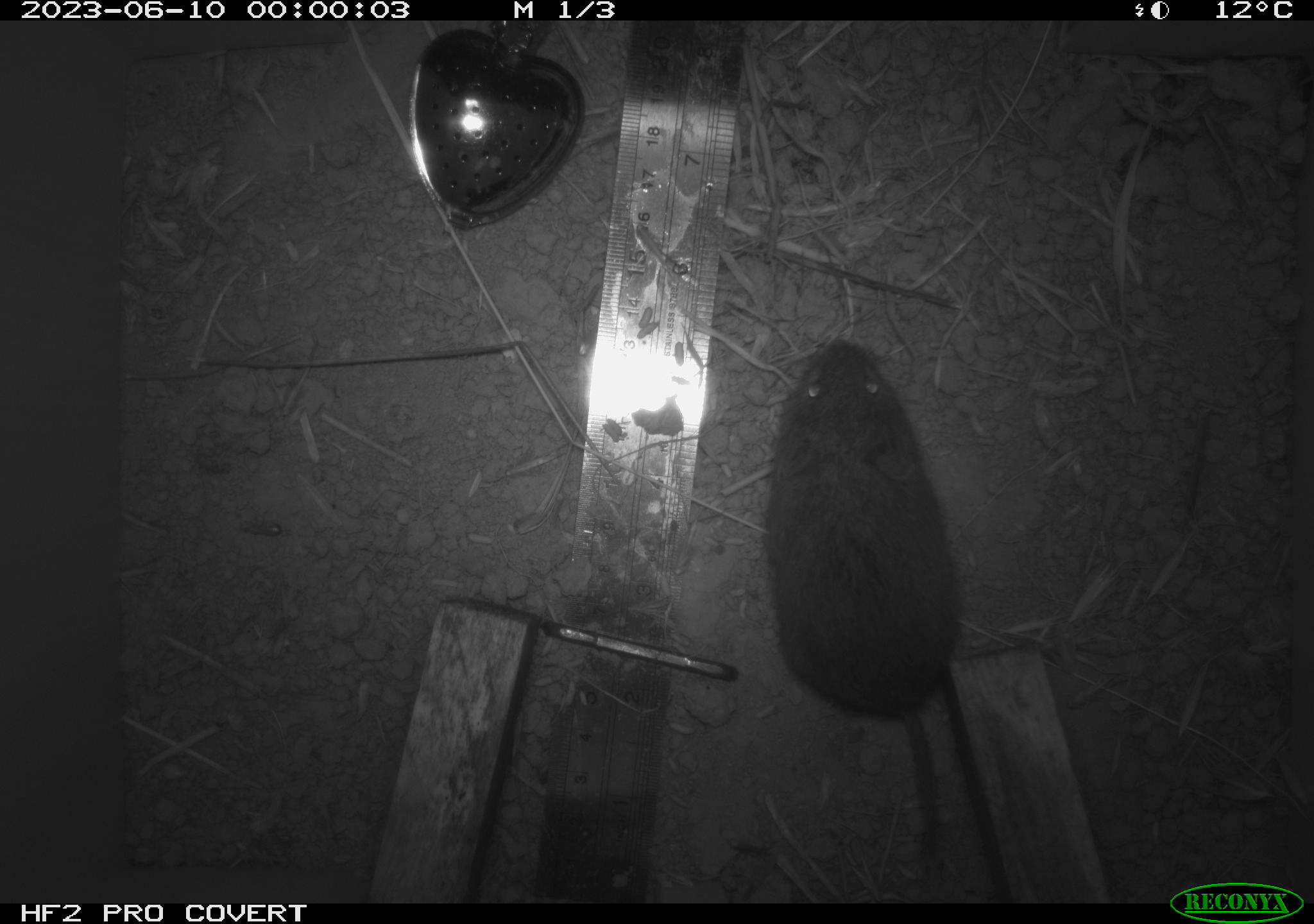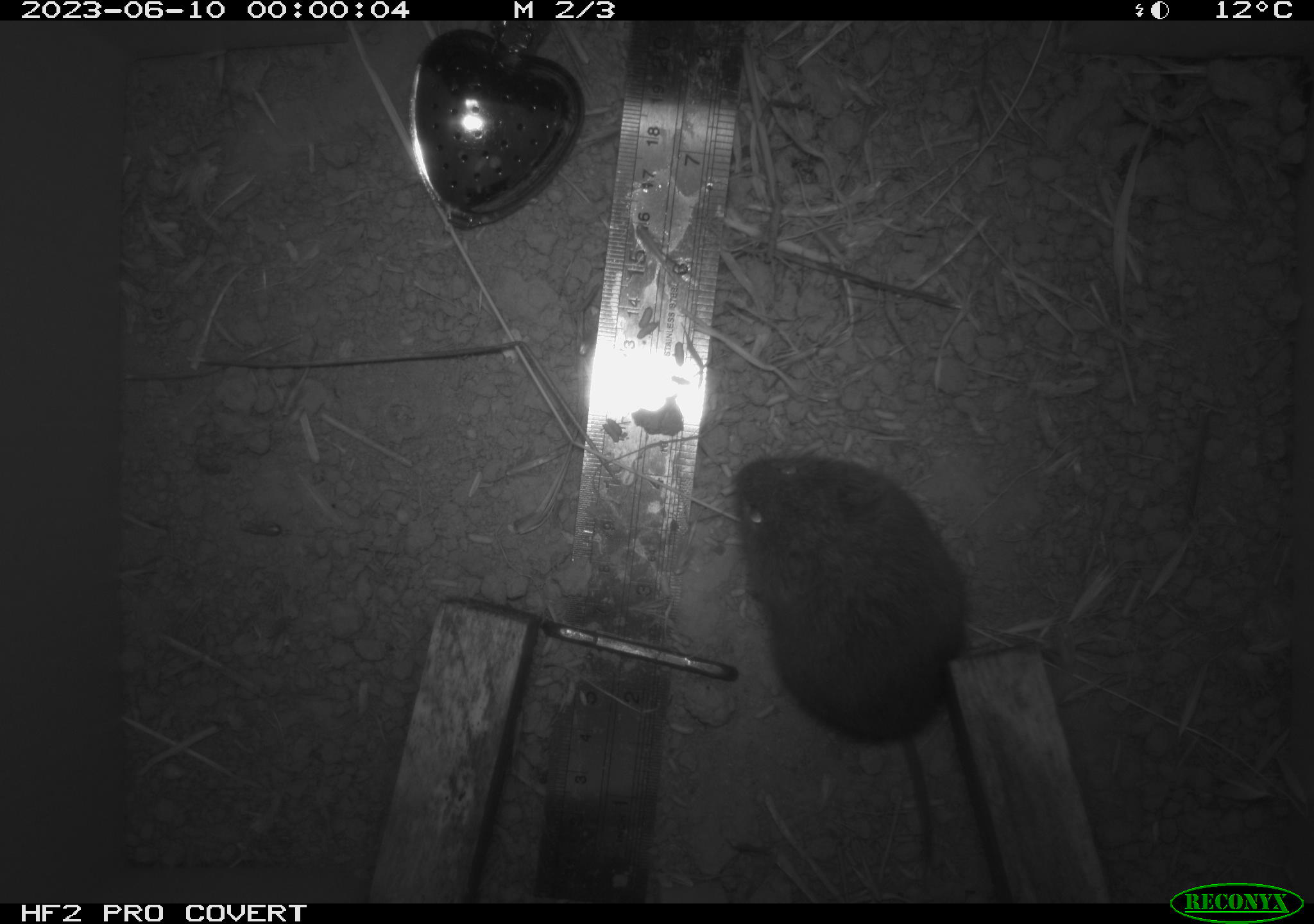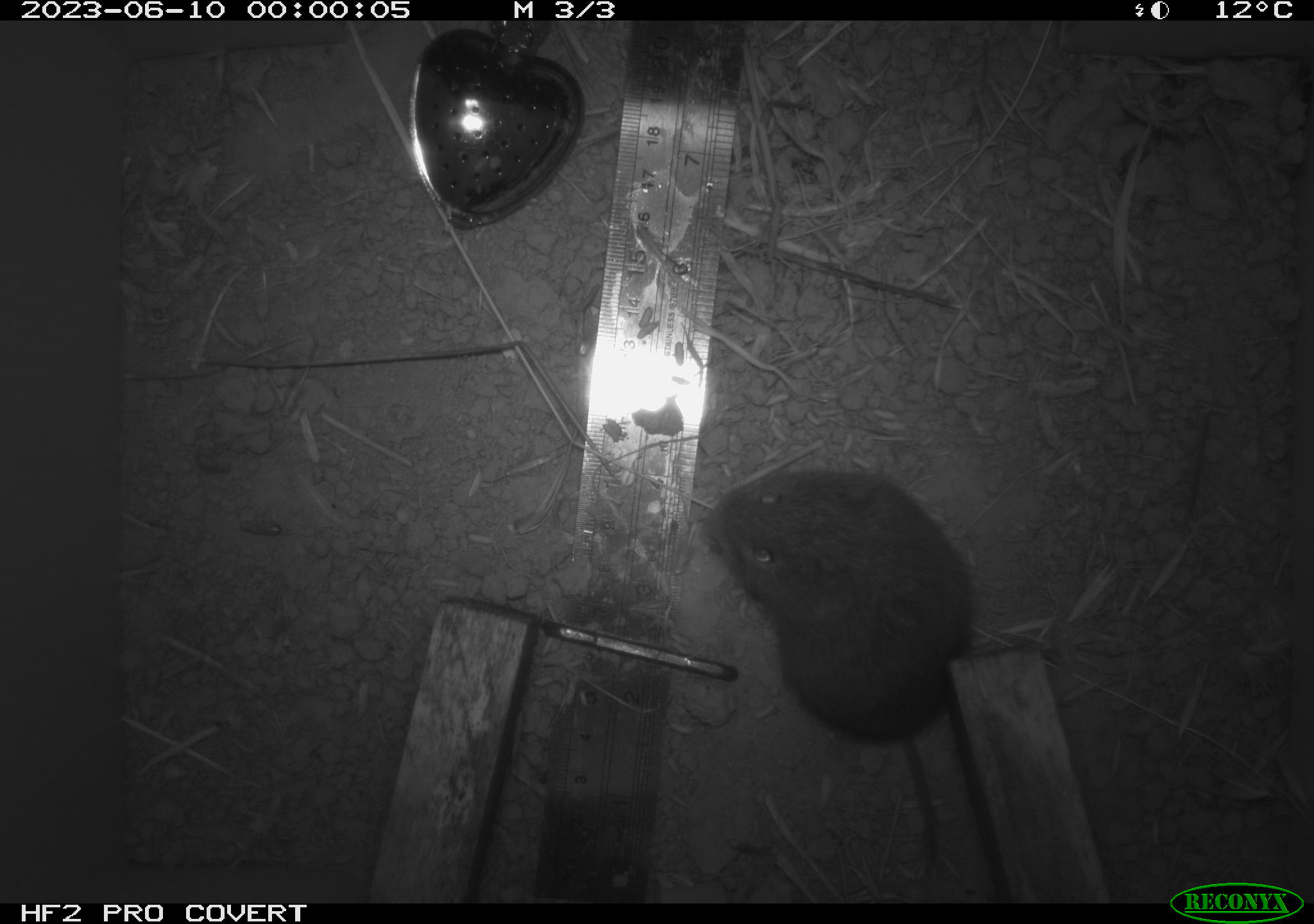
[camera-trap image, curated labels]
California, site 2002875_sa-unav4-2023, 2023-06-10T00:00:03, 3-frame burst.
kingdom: Animalia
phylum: Chordata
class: Mammalia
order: Rodentia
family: Cricetidae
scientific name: Arvicolinae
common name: voles, lemmings, and muskrats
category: arvicolinae subfamily